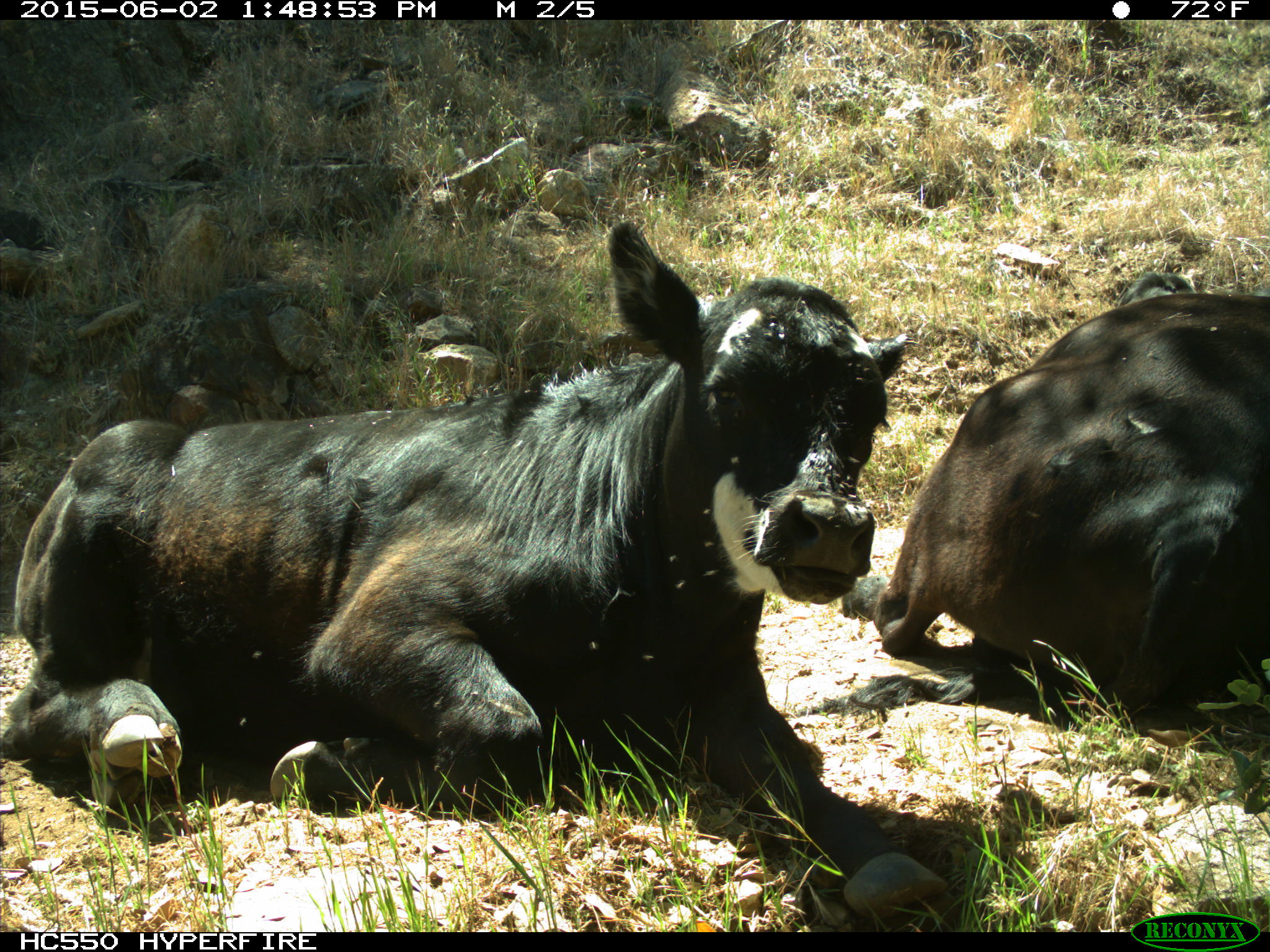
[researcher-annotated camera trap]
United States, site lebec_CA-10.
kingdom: Animalia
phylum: Chordata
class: Mammalia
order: Artiodactyla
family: Bovidae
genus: Bos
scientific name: Bos taurus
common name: domestic cow